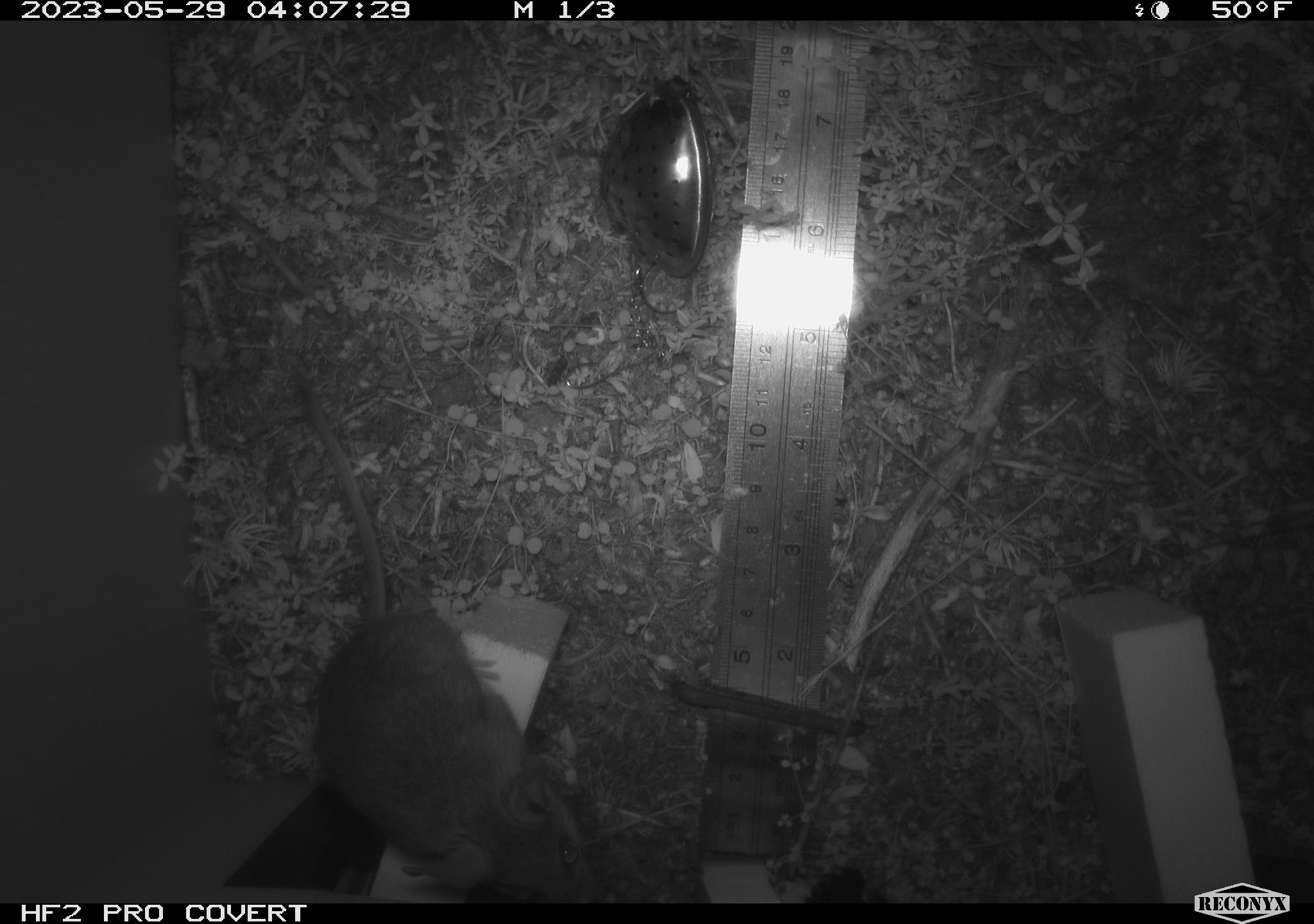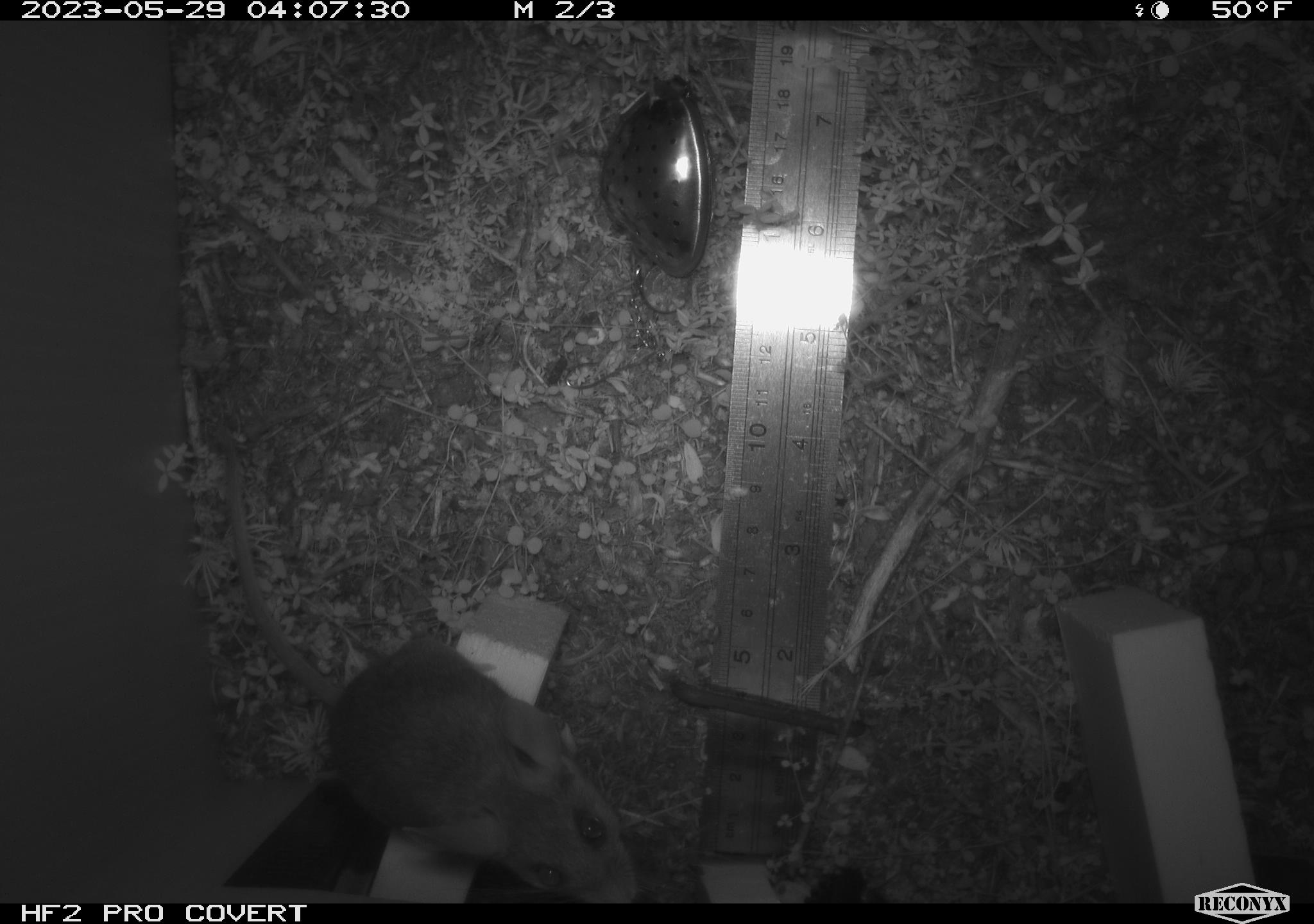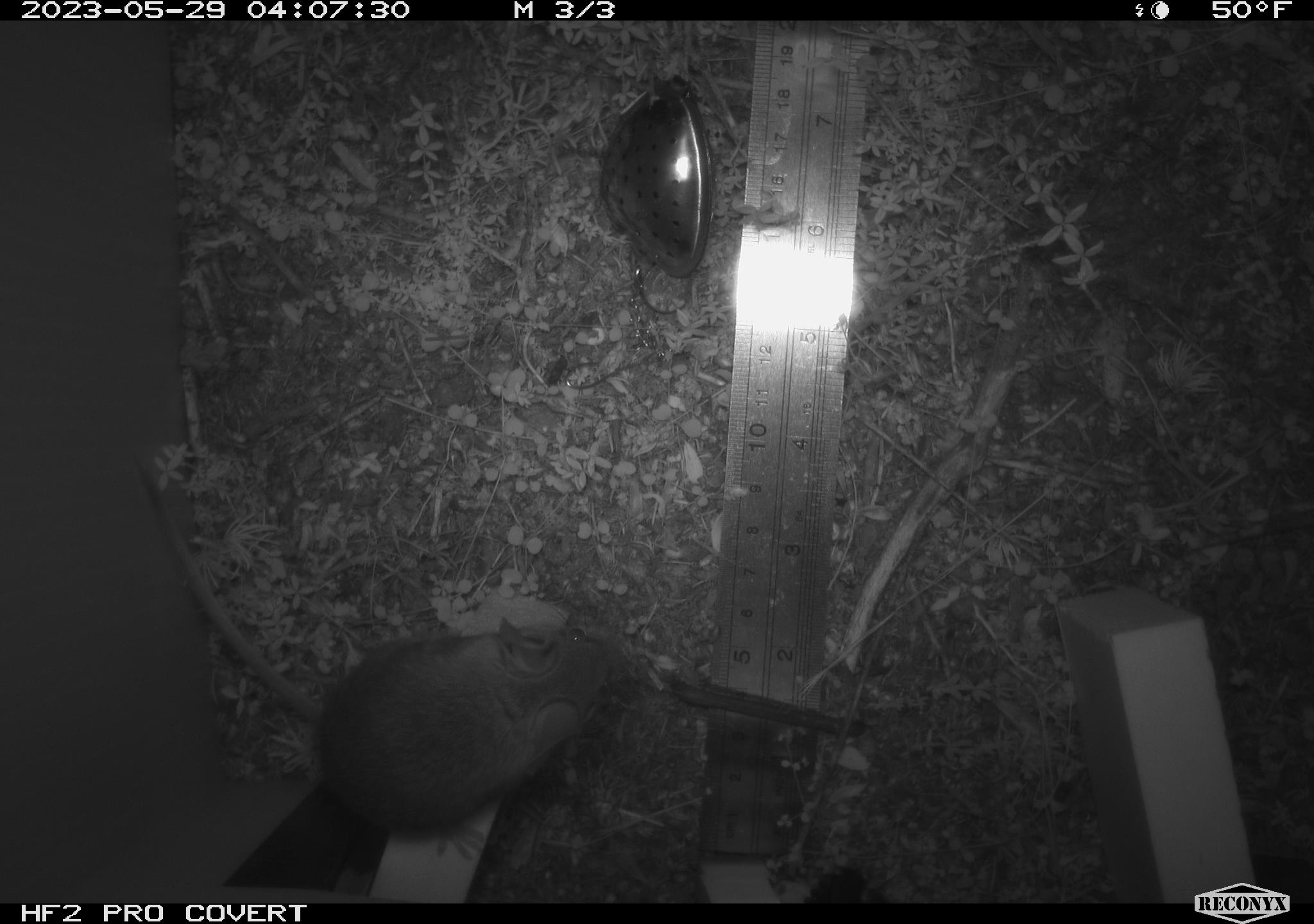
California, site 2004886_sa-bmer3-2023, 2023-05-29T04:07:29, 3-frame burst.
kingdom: Animalia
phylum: Chordata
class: Mammalia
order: Rodentia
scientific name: Rodentia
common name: mouse species